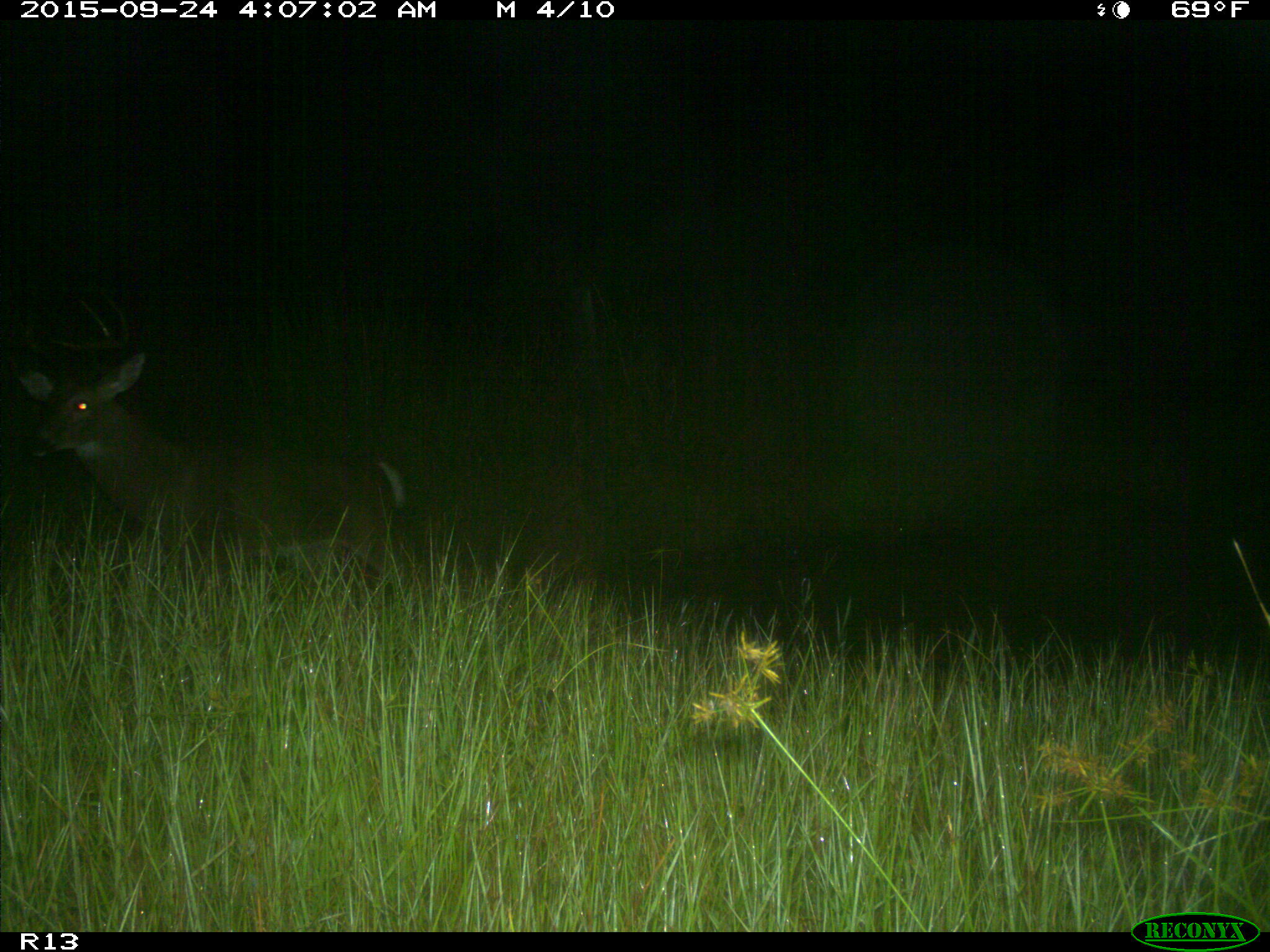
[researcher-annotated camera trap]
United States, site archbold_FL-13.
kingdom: Animalia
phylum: Chordata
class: Mammalia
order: Artiodactyla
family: Cervidae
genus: Odocoileus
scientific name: Odocoileus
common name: deer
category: unidentified deer